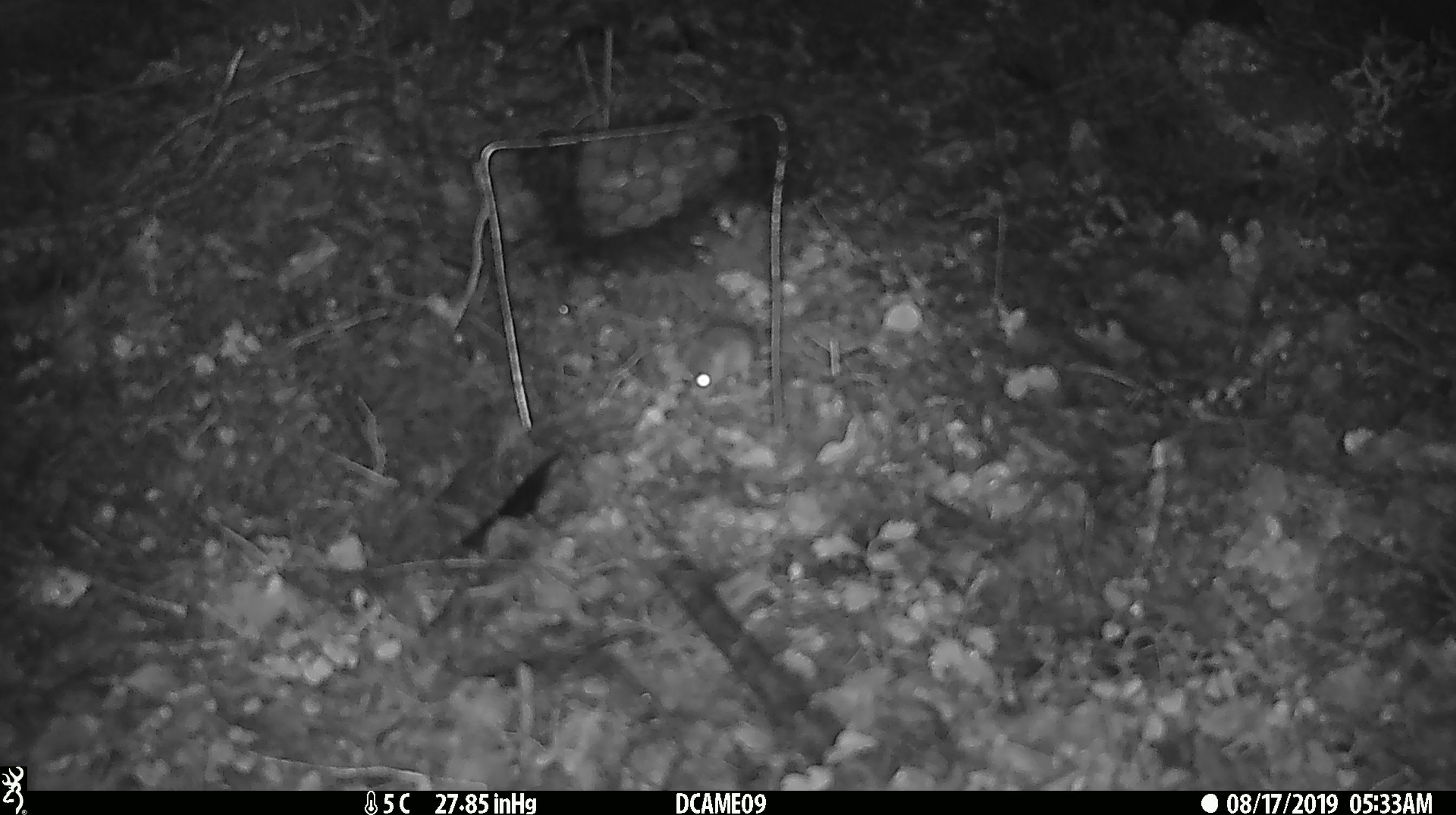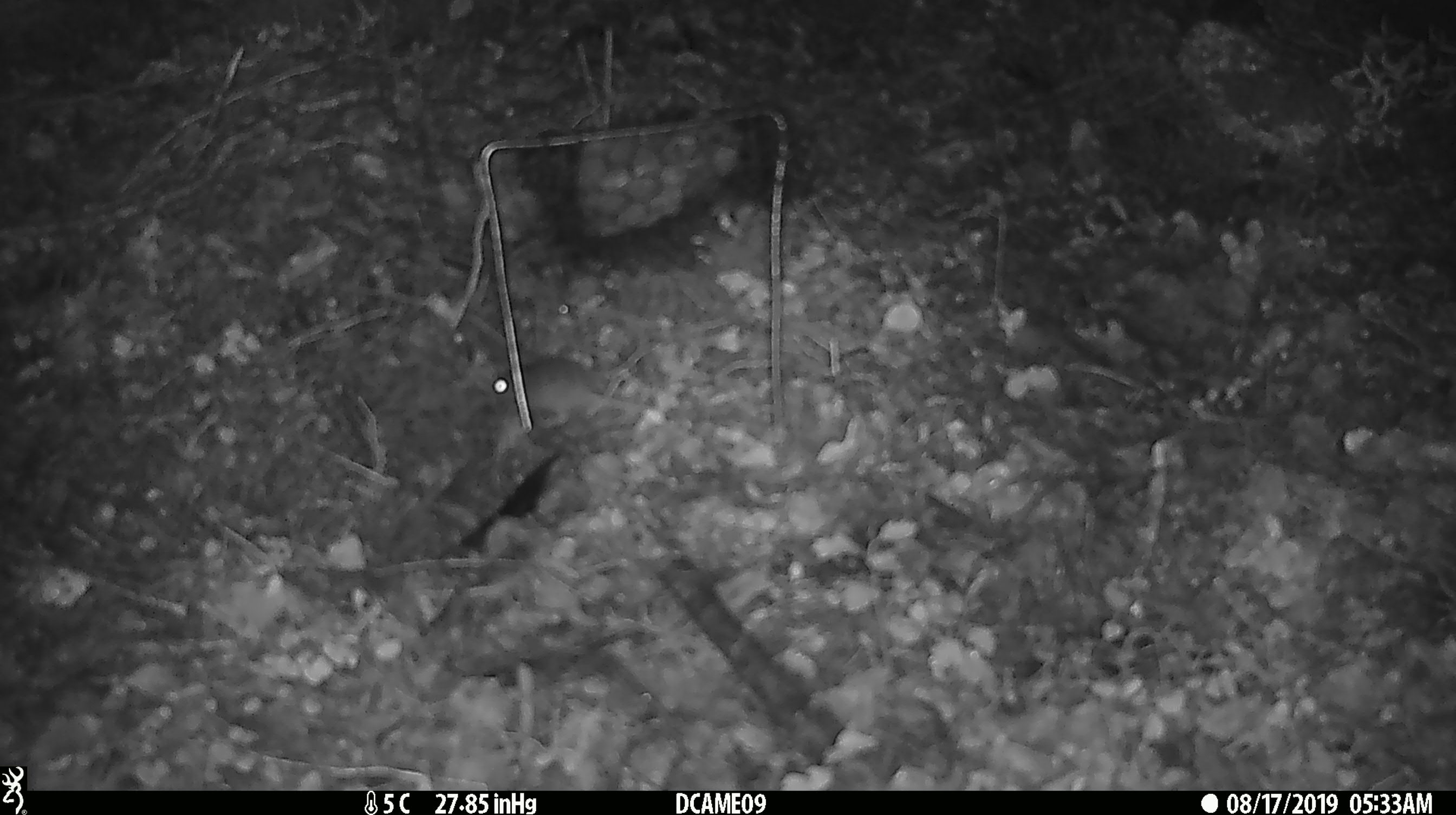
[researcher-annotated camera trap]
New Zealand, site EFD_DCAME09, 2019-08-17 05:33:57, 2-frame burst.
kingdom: Animalia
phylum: Chordata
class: Mammalia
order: Rodentia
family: Muridae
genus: Mus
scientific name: Mus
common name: mouse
Mouse (Mus).